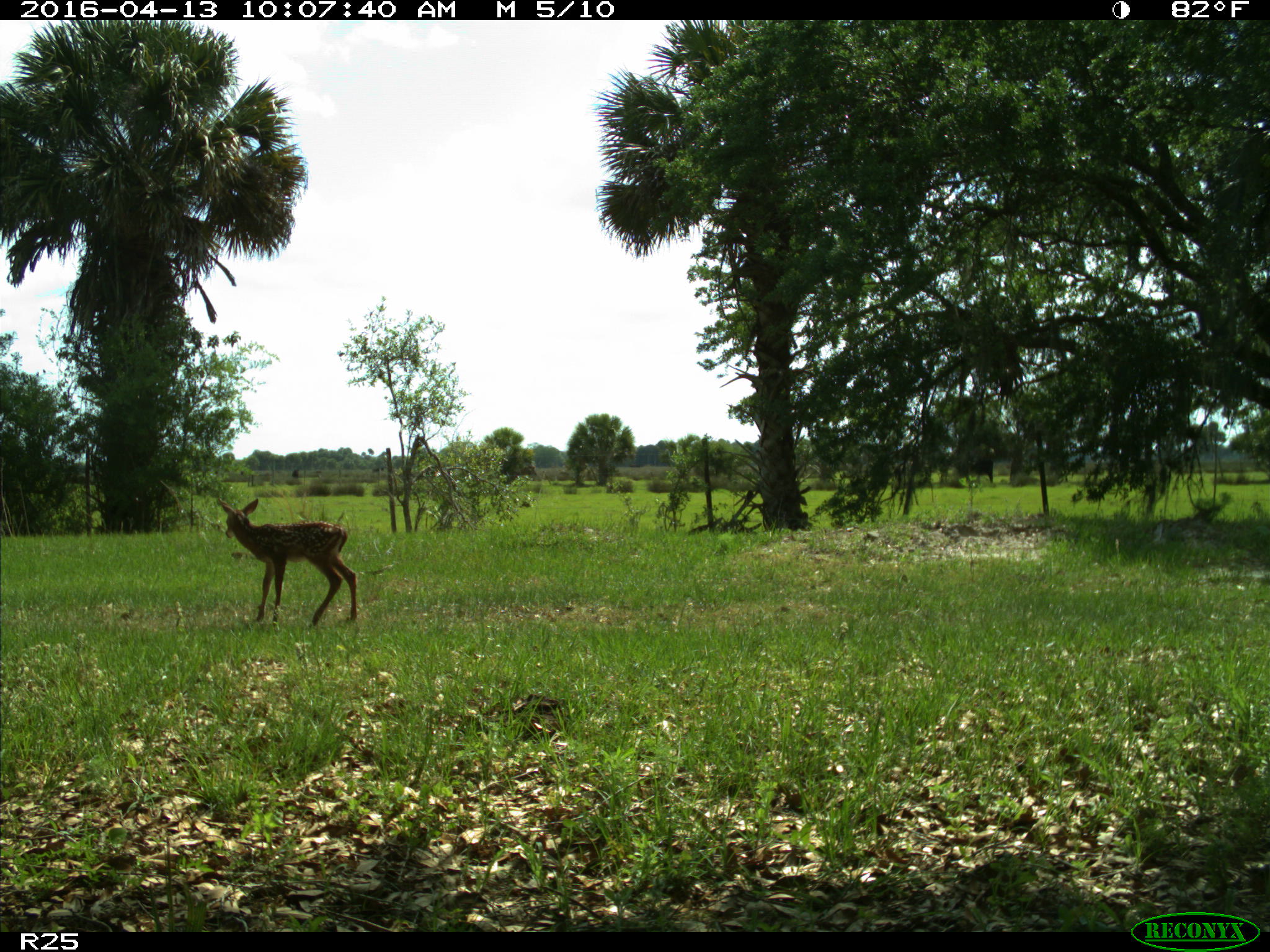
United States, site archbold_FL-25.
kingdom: Animalia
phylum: Chordata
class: Mammalia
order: Artiodactyla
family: Cervidae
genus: Odocoileus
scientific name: Odocoileus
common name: deer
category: unidentified deer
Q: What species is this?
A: Unidentified deer (deer) (Odocoileus).